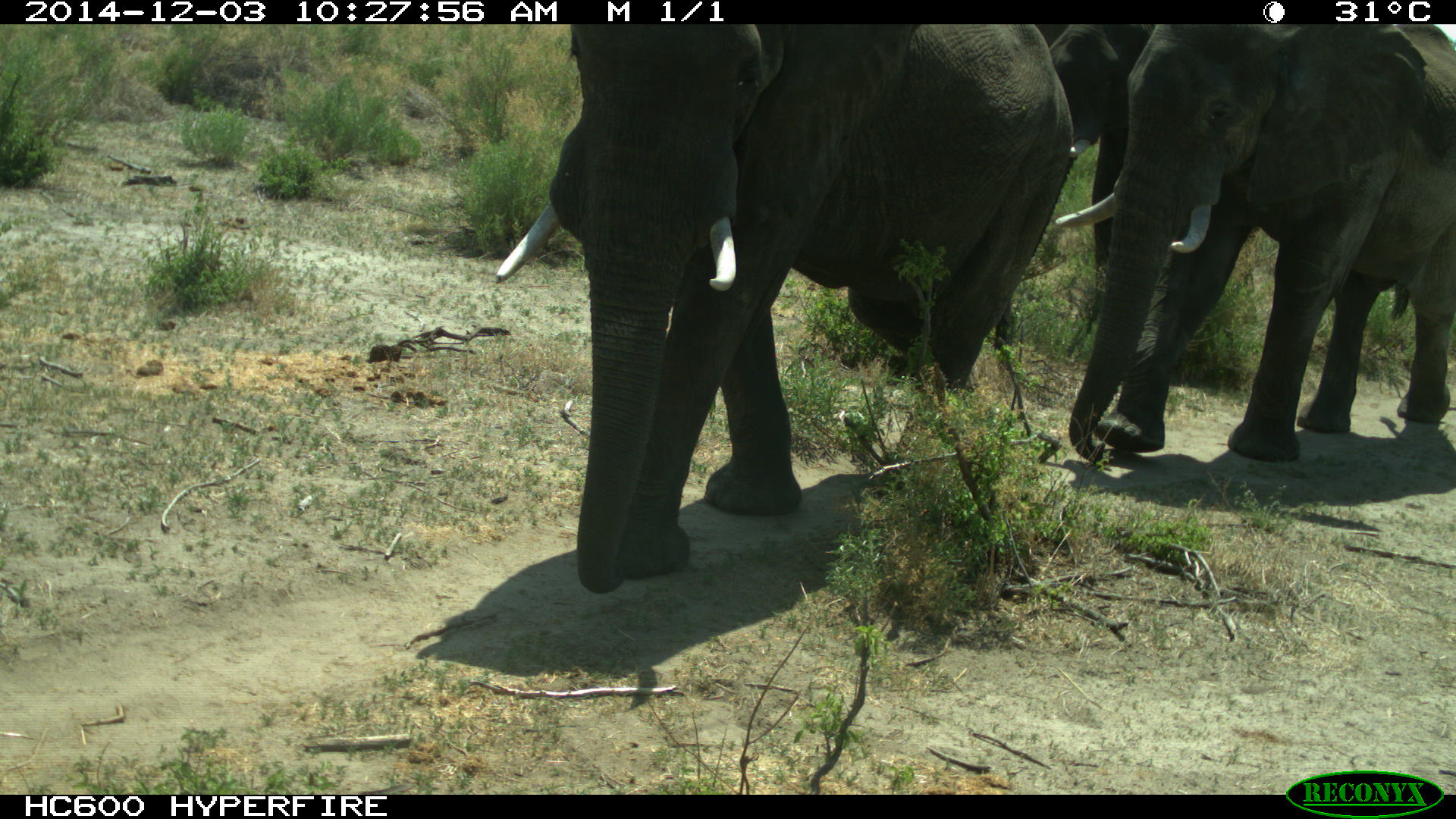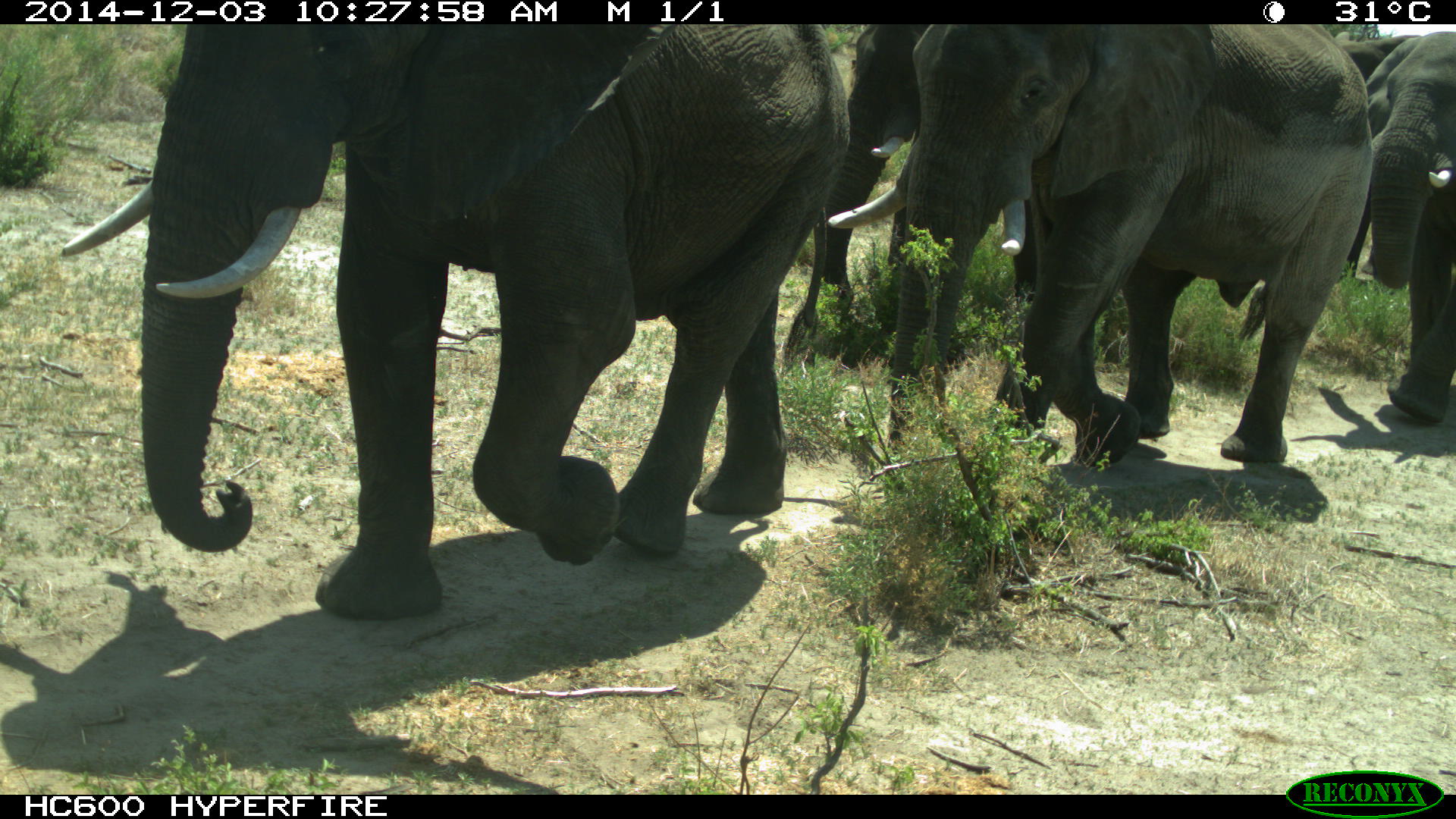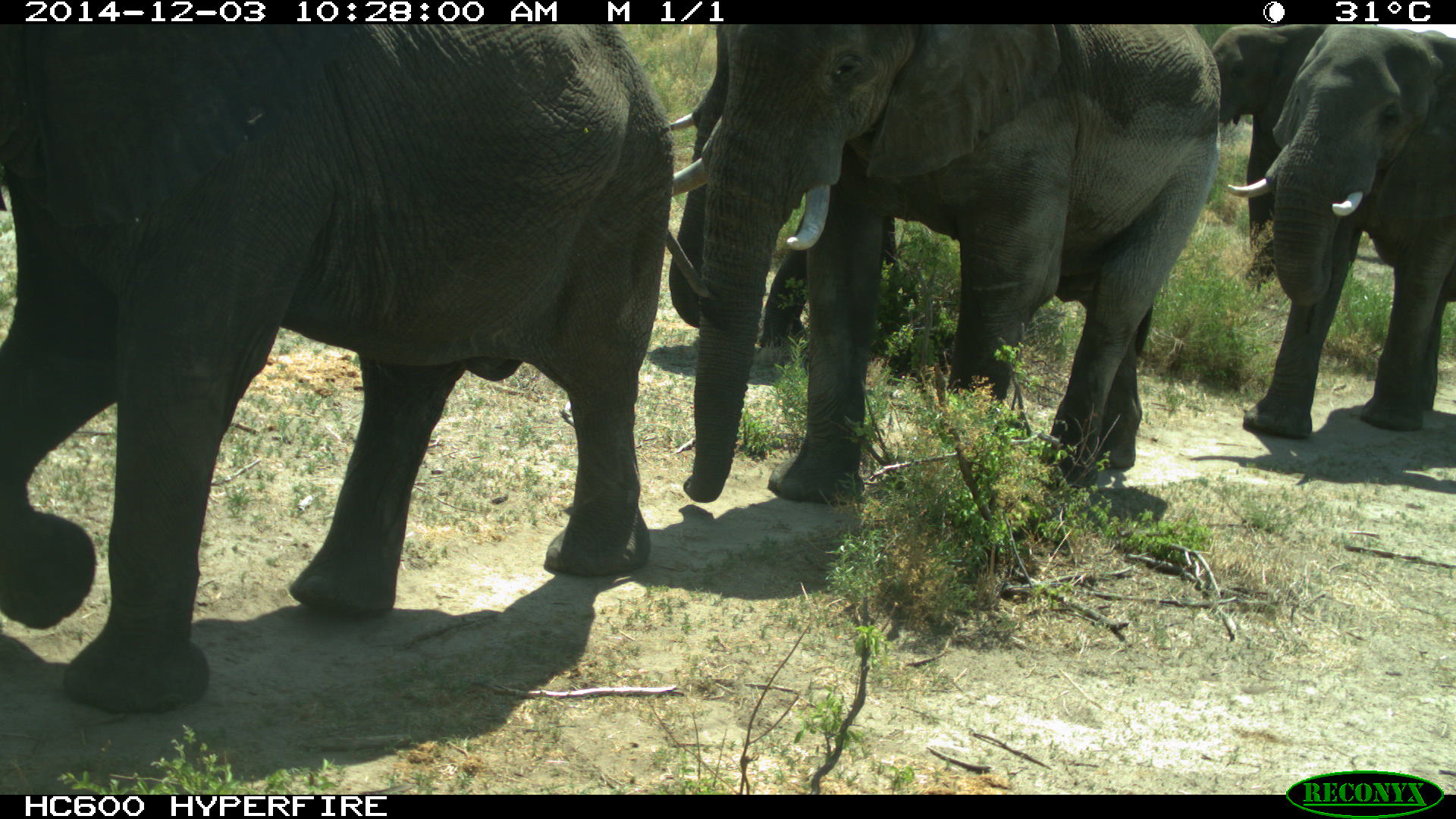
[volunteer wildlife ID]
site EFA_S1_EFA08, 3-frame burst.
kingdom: Animalia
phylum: Chordata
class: Mammalia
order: Proboscidea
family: Elephantidae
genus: Loxodonta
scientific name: Loxodonta africana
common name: african bush elephant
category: elephant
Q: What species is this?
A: Elephant (african bush elephant) (Loxodonta africana).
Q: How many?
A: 5.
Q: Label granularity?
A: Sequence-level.